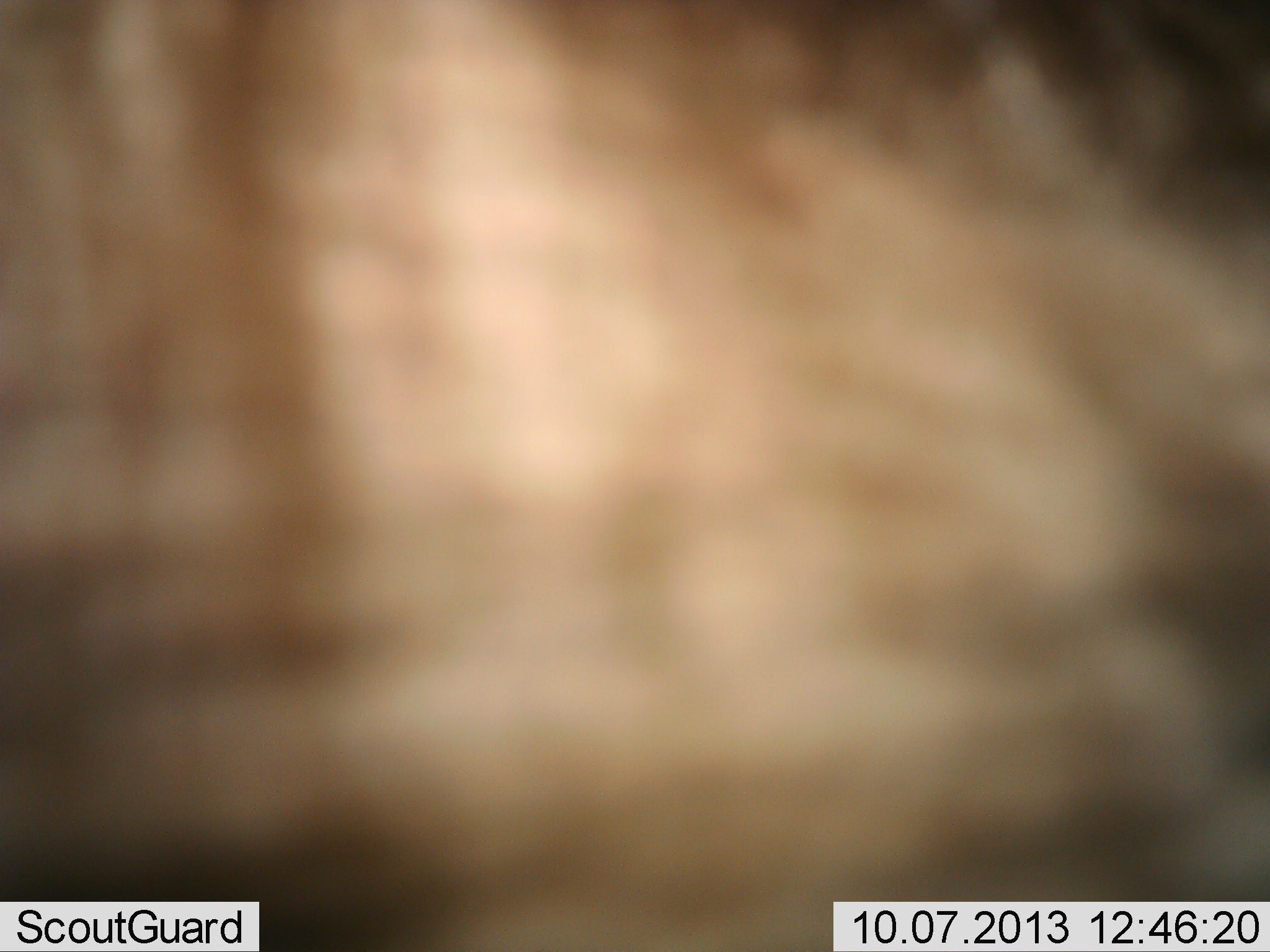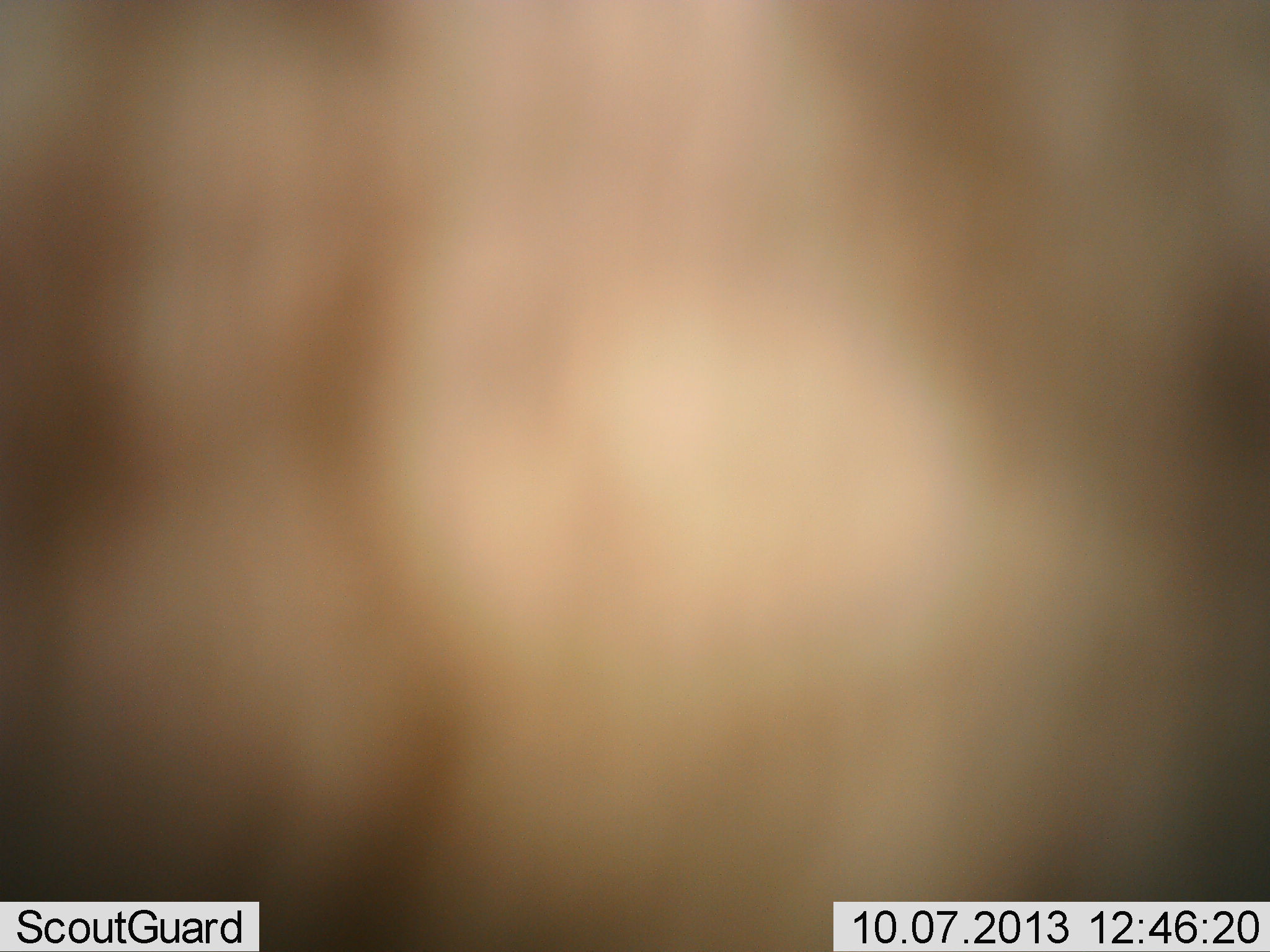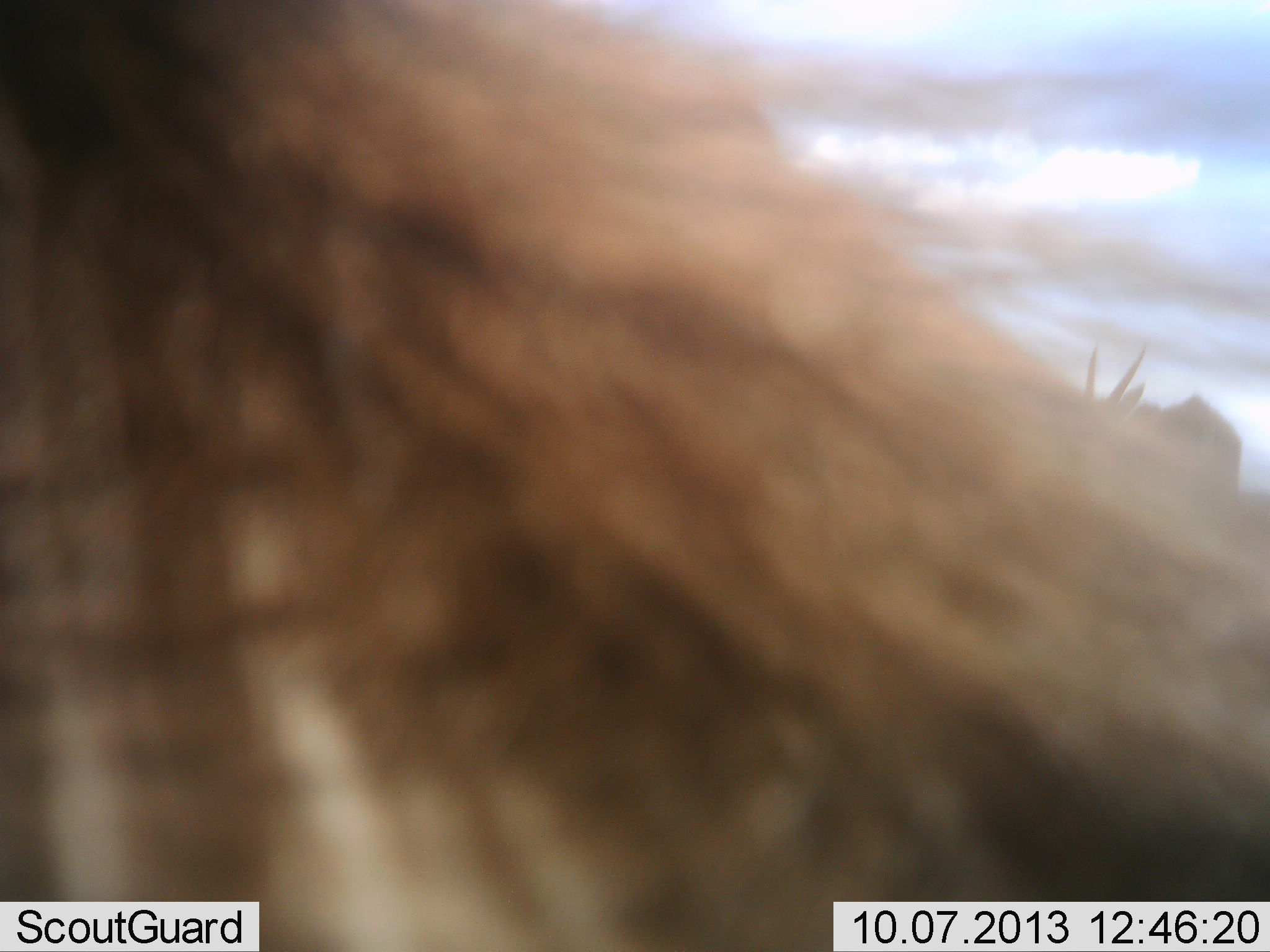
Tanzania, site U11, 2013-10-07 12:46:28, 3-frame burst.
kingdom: Animalia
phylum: Chordata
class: Mammalia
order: Artiodactyla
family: Bovidae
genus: Tragelaphus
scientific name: Tragelaphus oryx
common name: eland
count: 2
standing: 100%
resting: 25%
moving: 25%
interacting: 0%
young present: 0%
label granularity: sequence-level